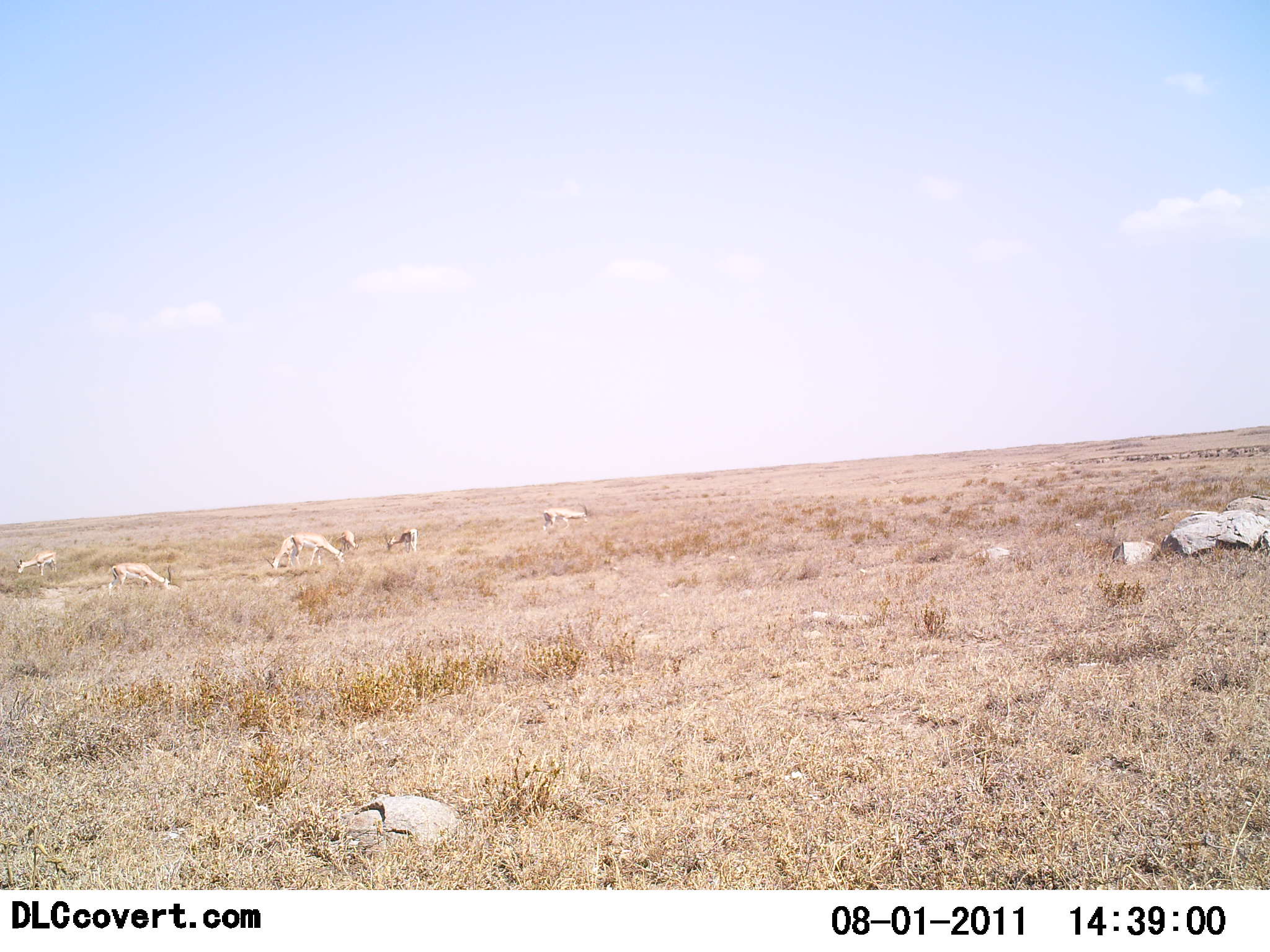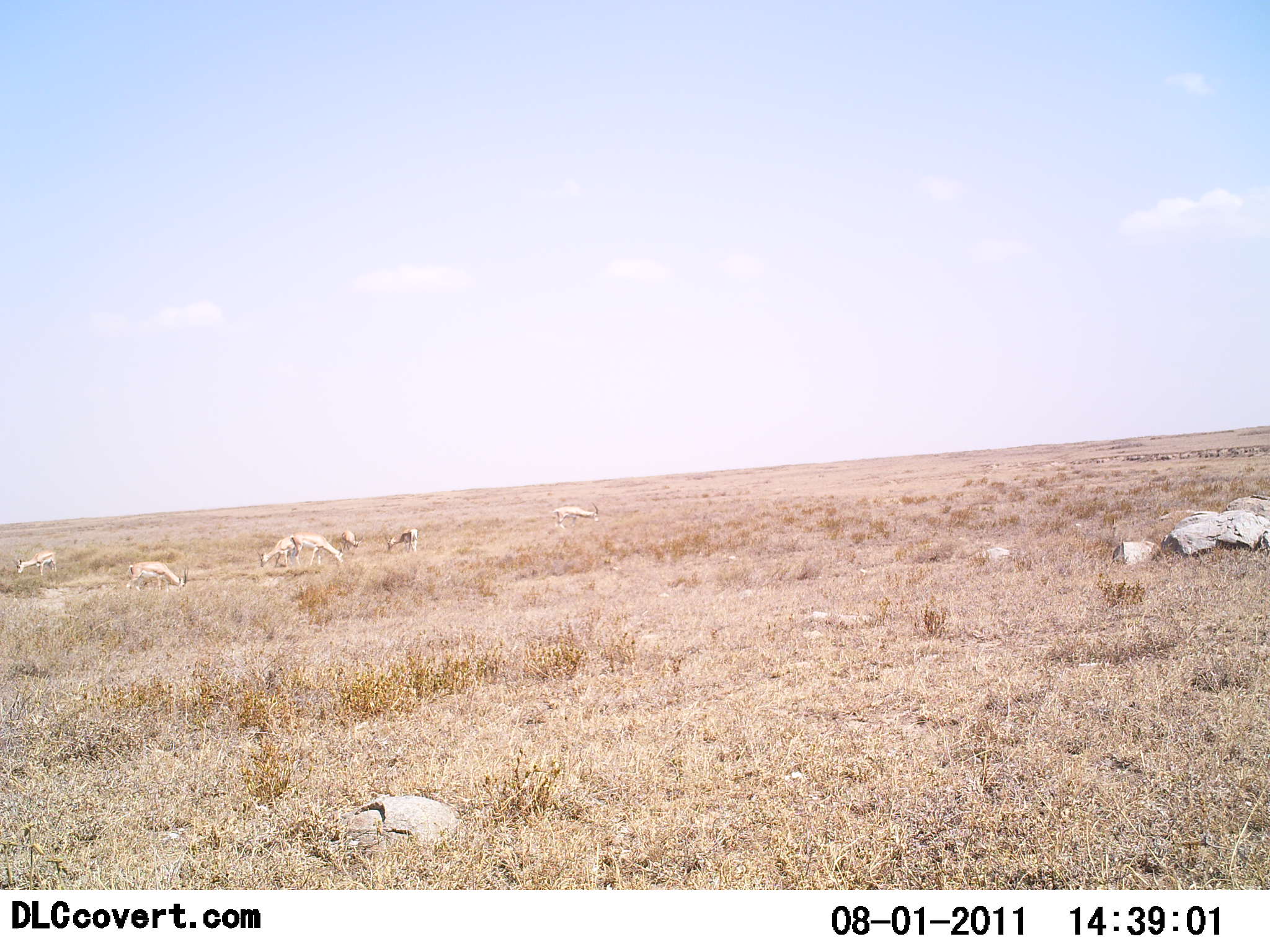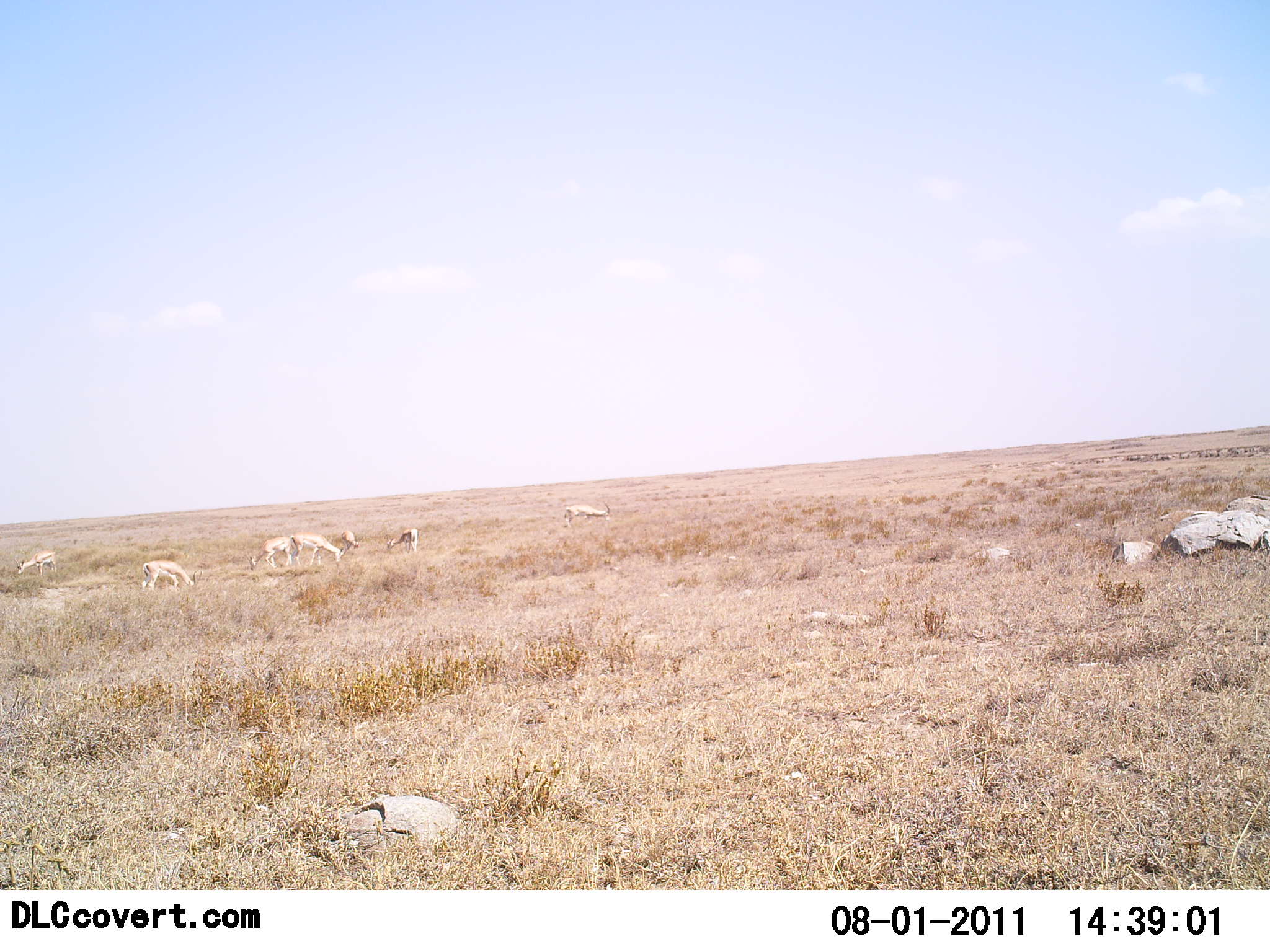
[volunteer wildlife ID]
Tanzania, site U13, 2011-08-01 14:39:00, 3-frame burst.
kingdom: Animalia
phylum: Chordata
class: Mammalia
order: Artiodactyla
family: Bovidae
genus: Eudorcas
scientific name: Eudorcas thomsonii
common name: thomson's gazelle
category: gazellethomsons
Gazellethomsons (thomson's gazelle) (Eudorcas thomsonii), count 7. Behavior (volunteer vote fractions): standing 33%, resting 0%, moving 8%, interacting 0%. Young present (vote fraction): 0%. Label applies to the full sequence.